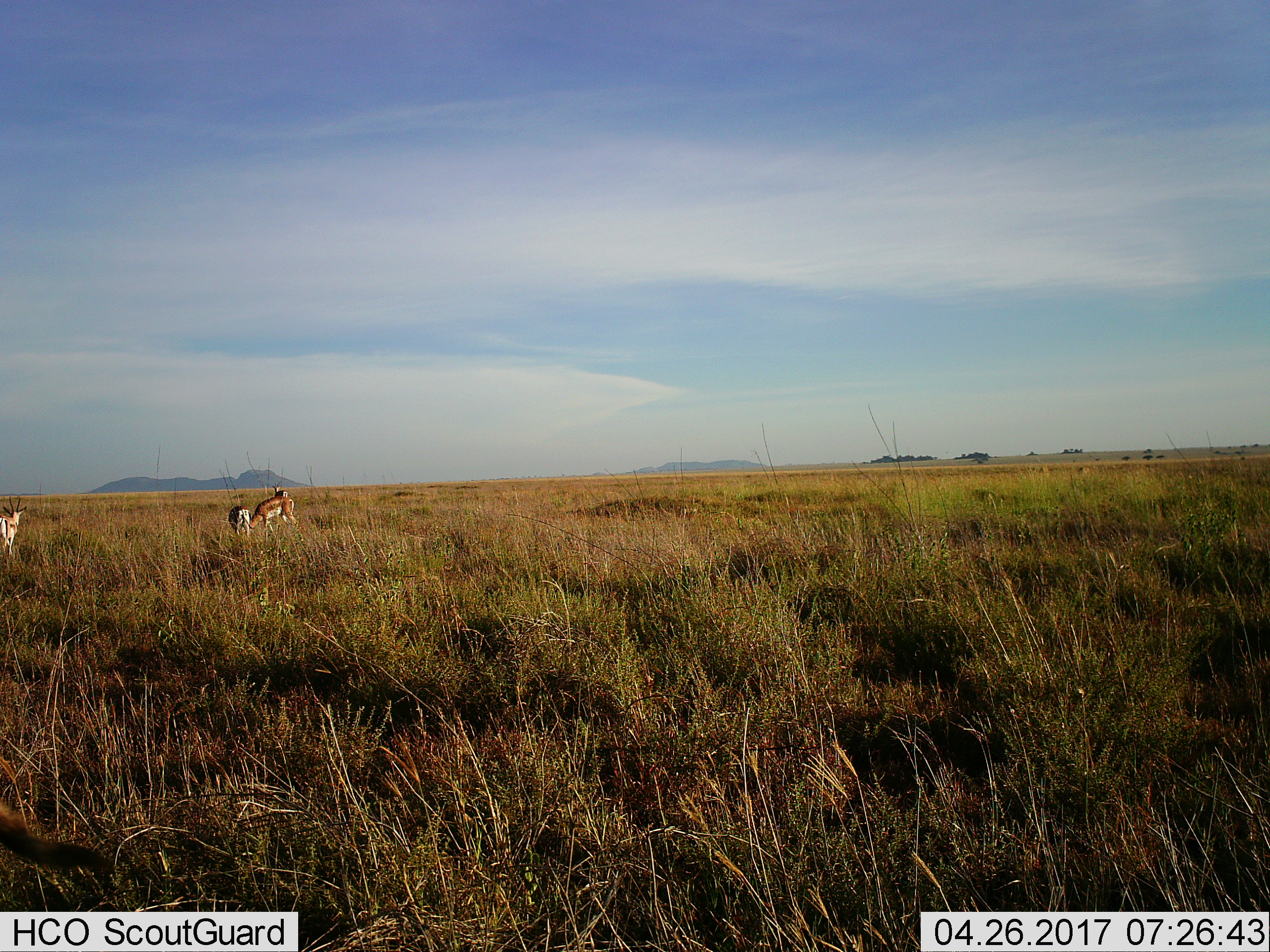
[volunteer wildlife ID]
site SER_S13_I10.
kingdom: Animalia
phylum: Chordata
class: Mammalia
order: Artiodactyla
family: Bovidae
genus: Nanger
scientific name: Nanger granti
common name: grant's gazelle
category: gazellegrants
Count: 4.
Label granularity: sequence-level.